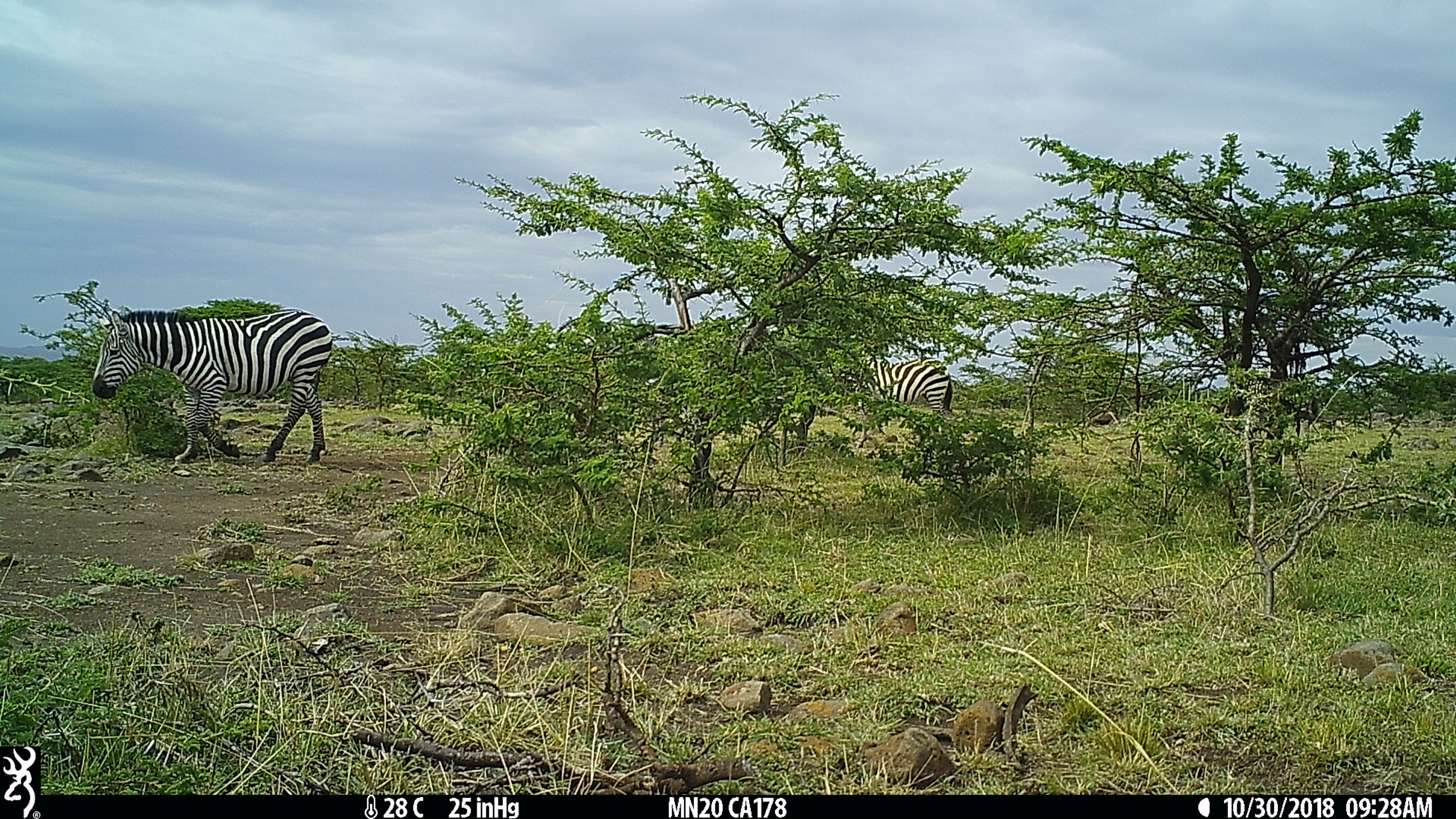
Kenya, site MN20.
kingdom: Animalia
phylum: Chordata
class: Mammalia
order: Perissodactyla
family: Equidae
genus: Equus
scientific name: Equus quagga burchellii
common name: burchell's zebra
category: zebra